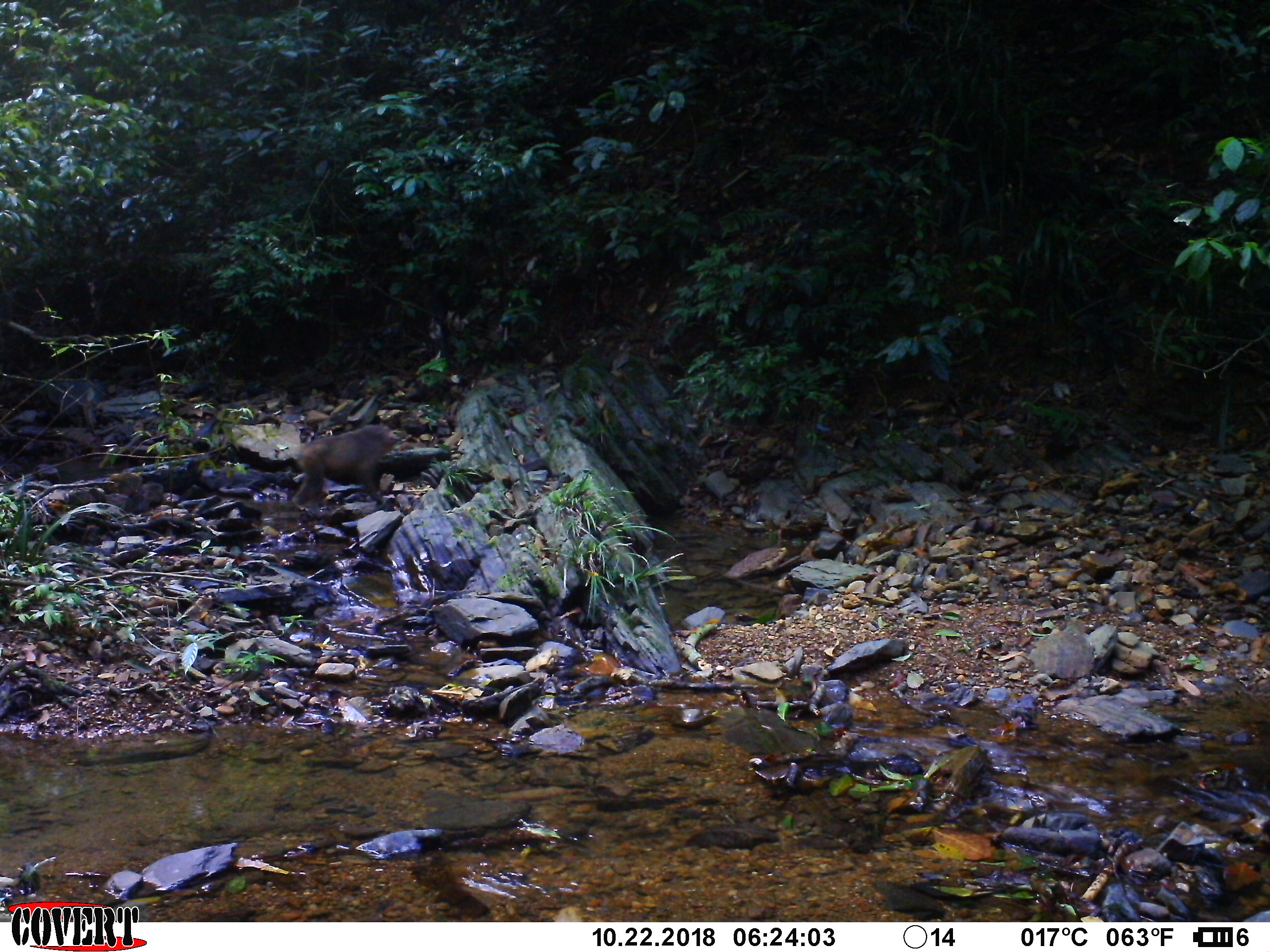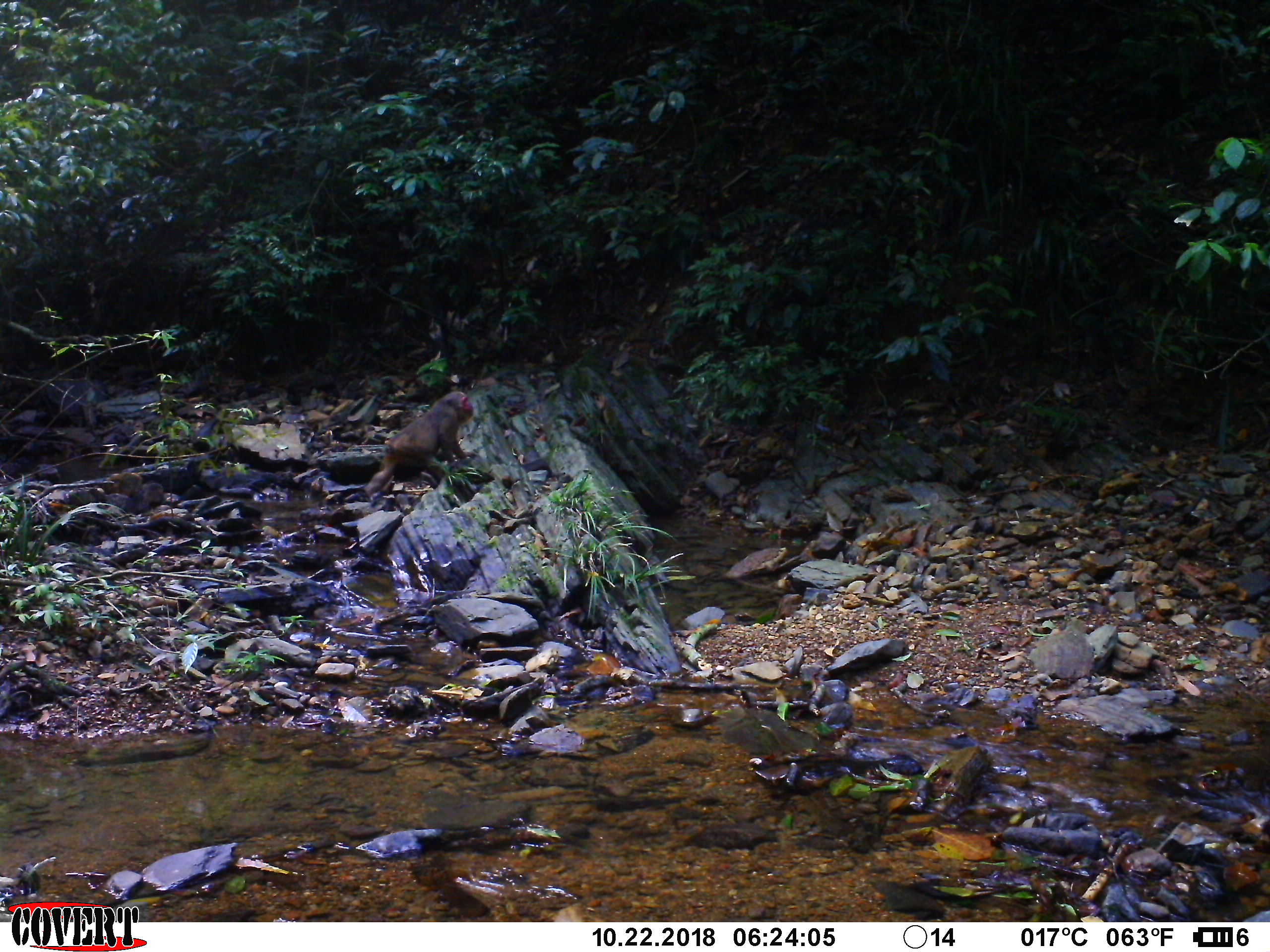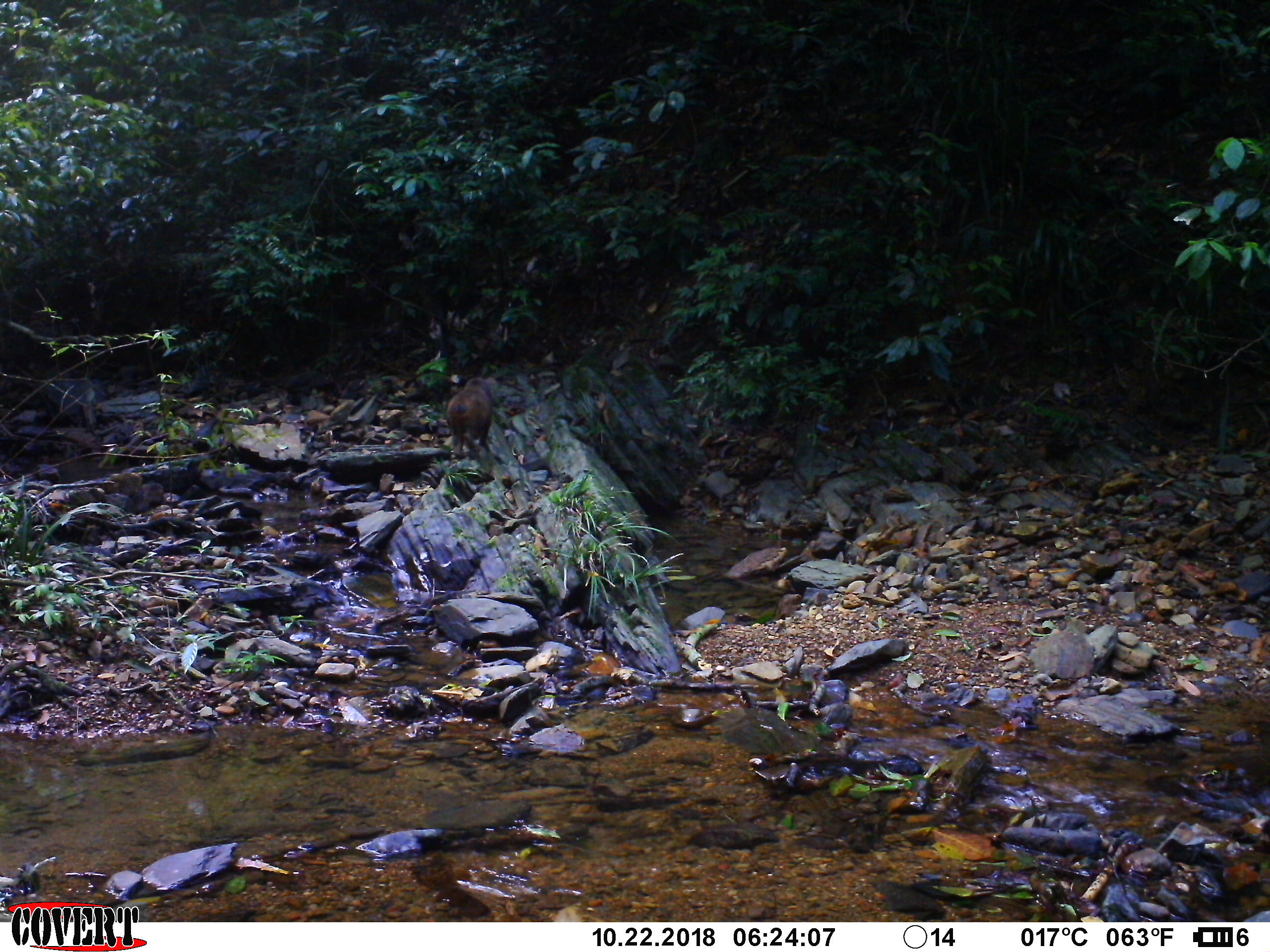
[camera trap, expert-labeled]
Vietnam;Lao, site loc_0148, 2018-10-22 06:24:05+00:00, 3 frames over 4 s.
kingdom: Animalia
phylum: Chordata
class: Mammalia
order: Primates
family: Cercopithecidae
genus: Macaca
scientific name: Macaca arctoides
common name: stump-tailed macaque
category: stump tailed macaque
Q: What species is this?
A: Stump tailed macaque (stump-tailed macaque) (Macaca arctoides).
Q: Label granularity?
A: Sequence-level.